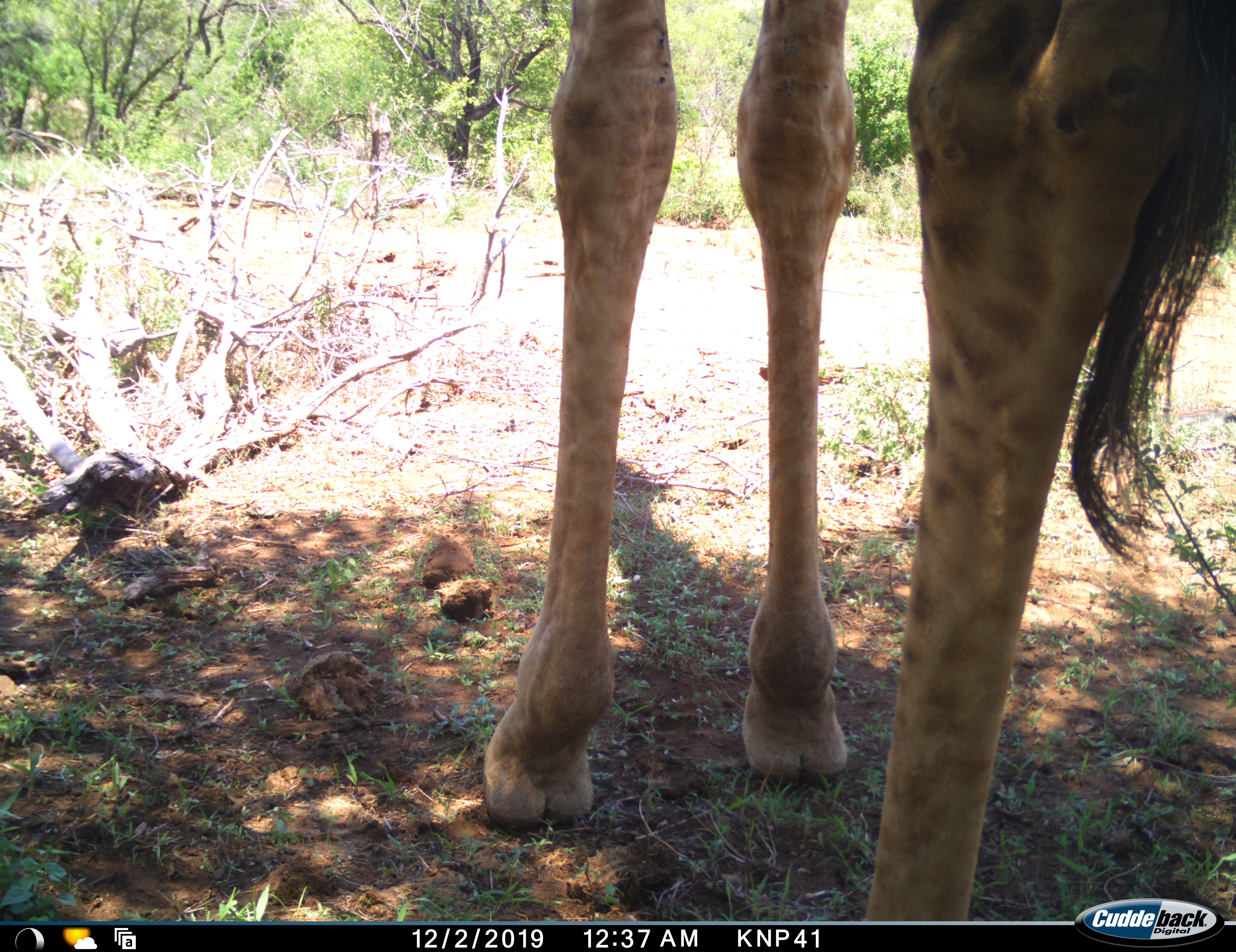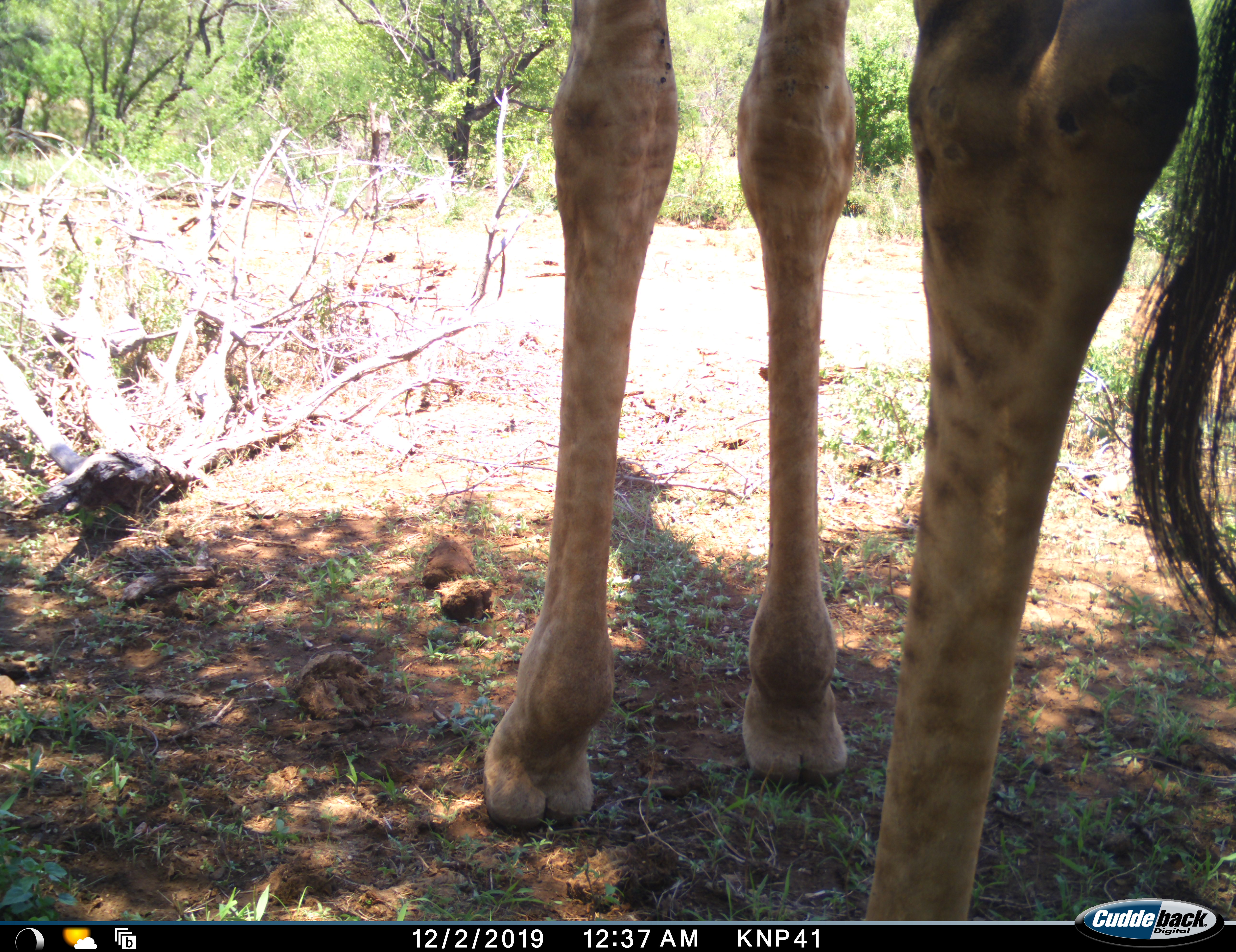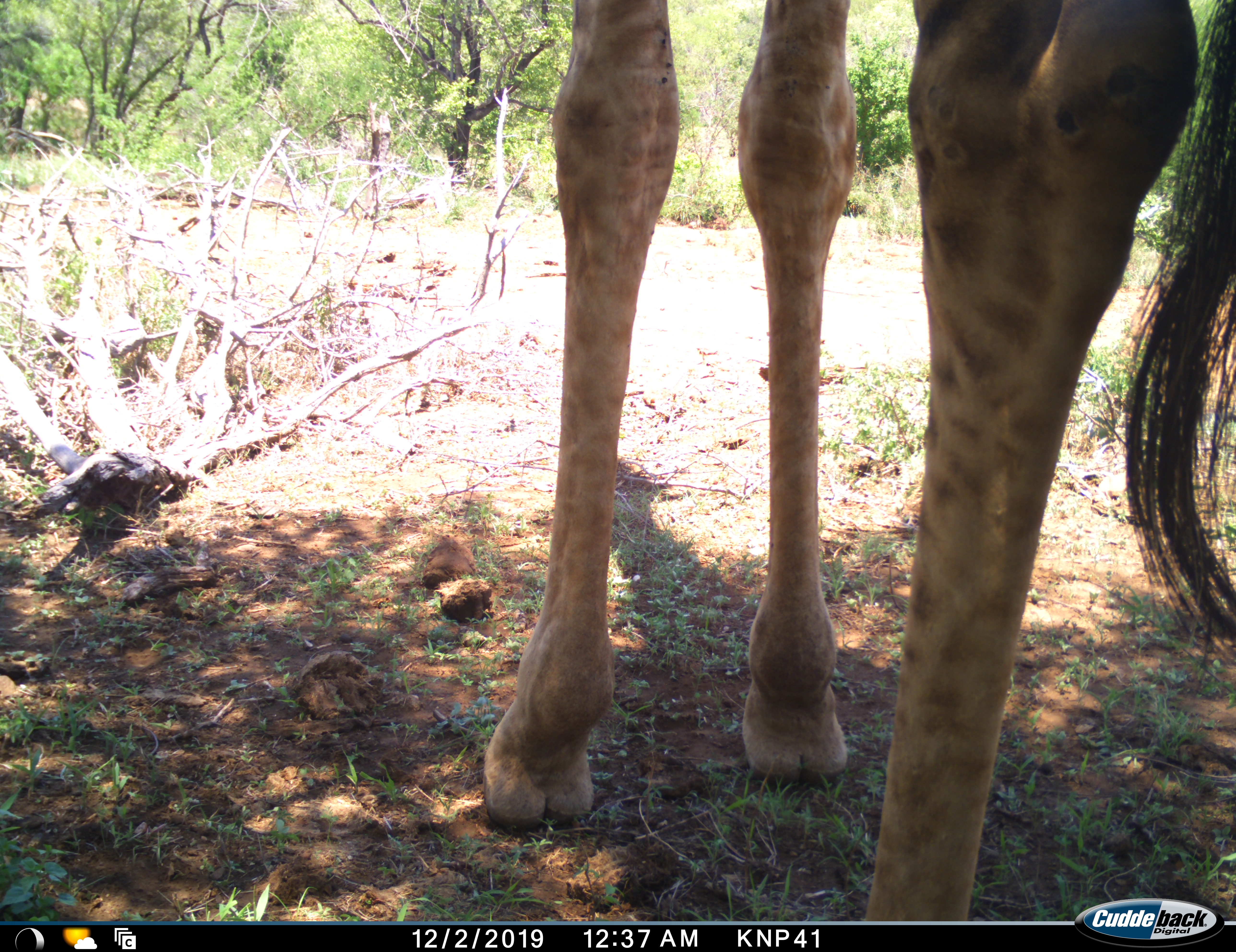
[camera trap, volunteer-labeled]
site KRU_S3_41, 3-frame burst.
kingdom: Animalia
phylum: Chordata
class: Mammalia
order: Artiodactyla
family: Giraffidae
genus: Giraffa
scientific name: Giraffa camelopardalis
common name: giraffe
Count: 1.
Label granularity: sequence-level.